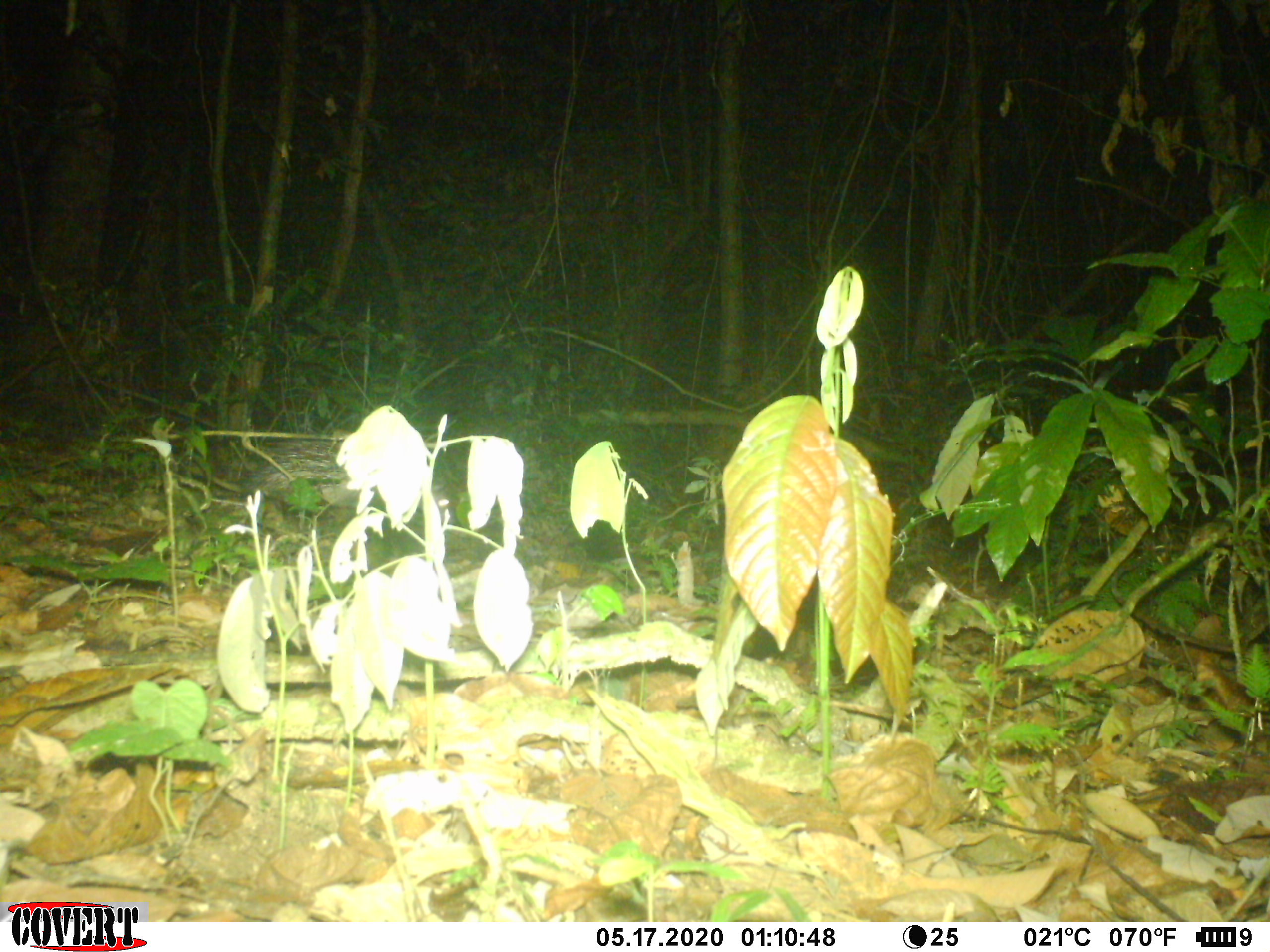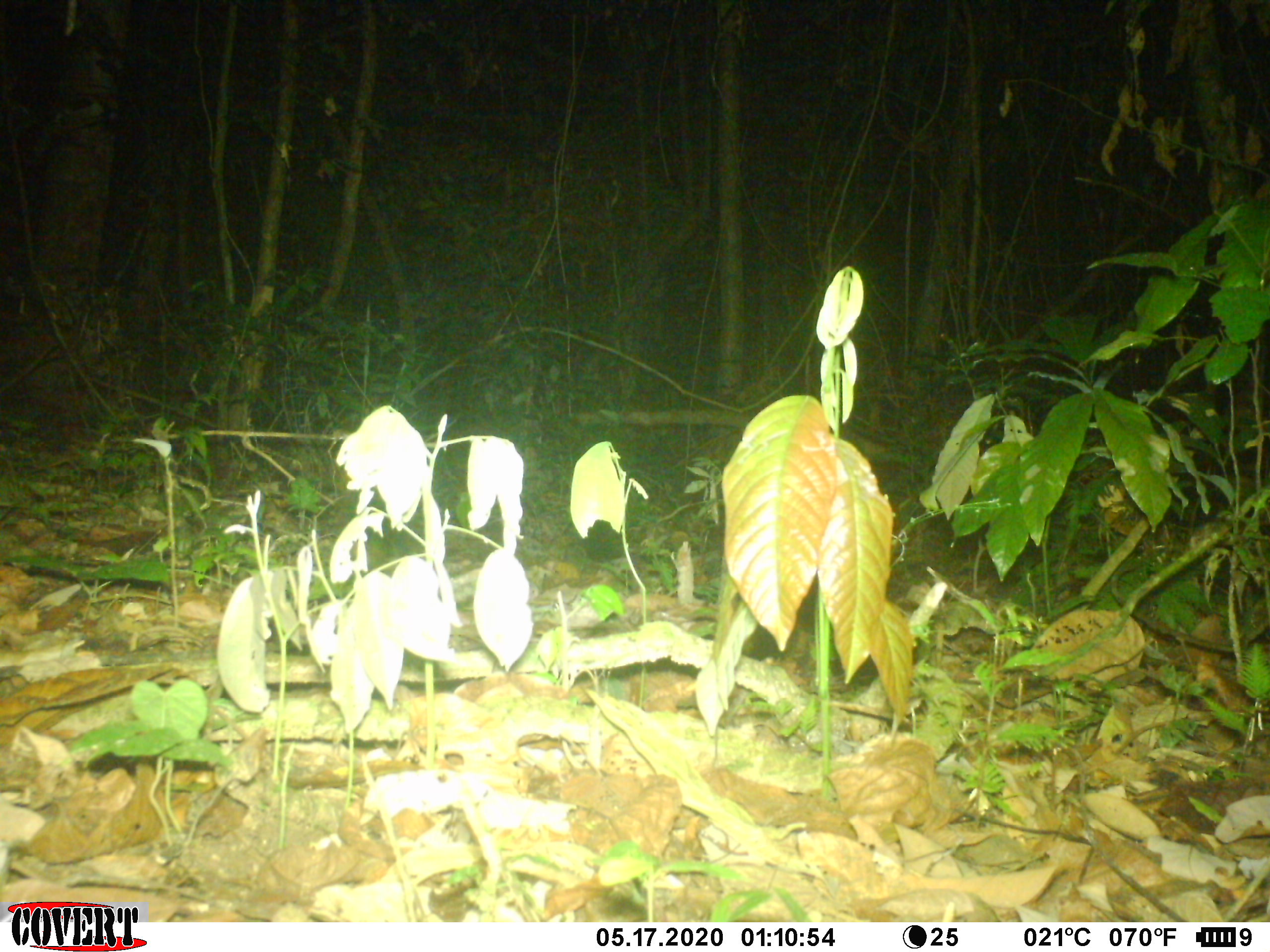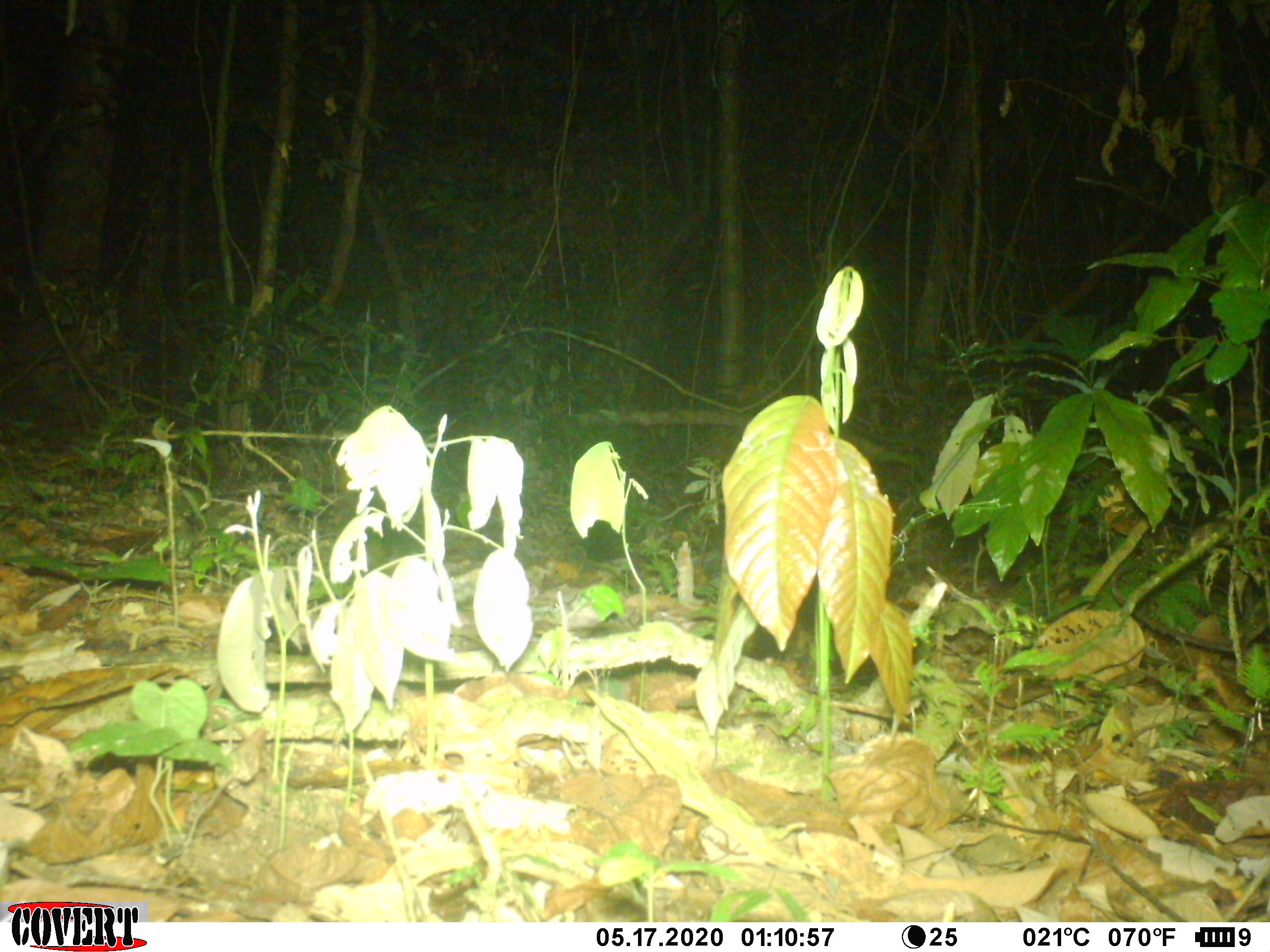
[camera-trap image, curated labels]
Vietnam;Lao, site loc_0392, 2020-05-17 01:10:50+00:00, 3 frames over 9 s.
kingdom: Animalia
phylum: Chordata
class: Mammalia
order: Rodentia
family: Hystricidae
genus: Atherurus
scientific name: Atherurus macrourus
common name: asiatic brush-tailed porcupine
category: asiatic brush tailed porcupine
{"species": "asiatic brush tailed porcupine (asiatic brush-tailed porcupine) (Atherurus macrourus)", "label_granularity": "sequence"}